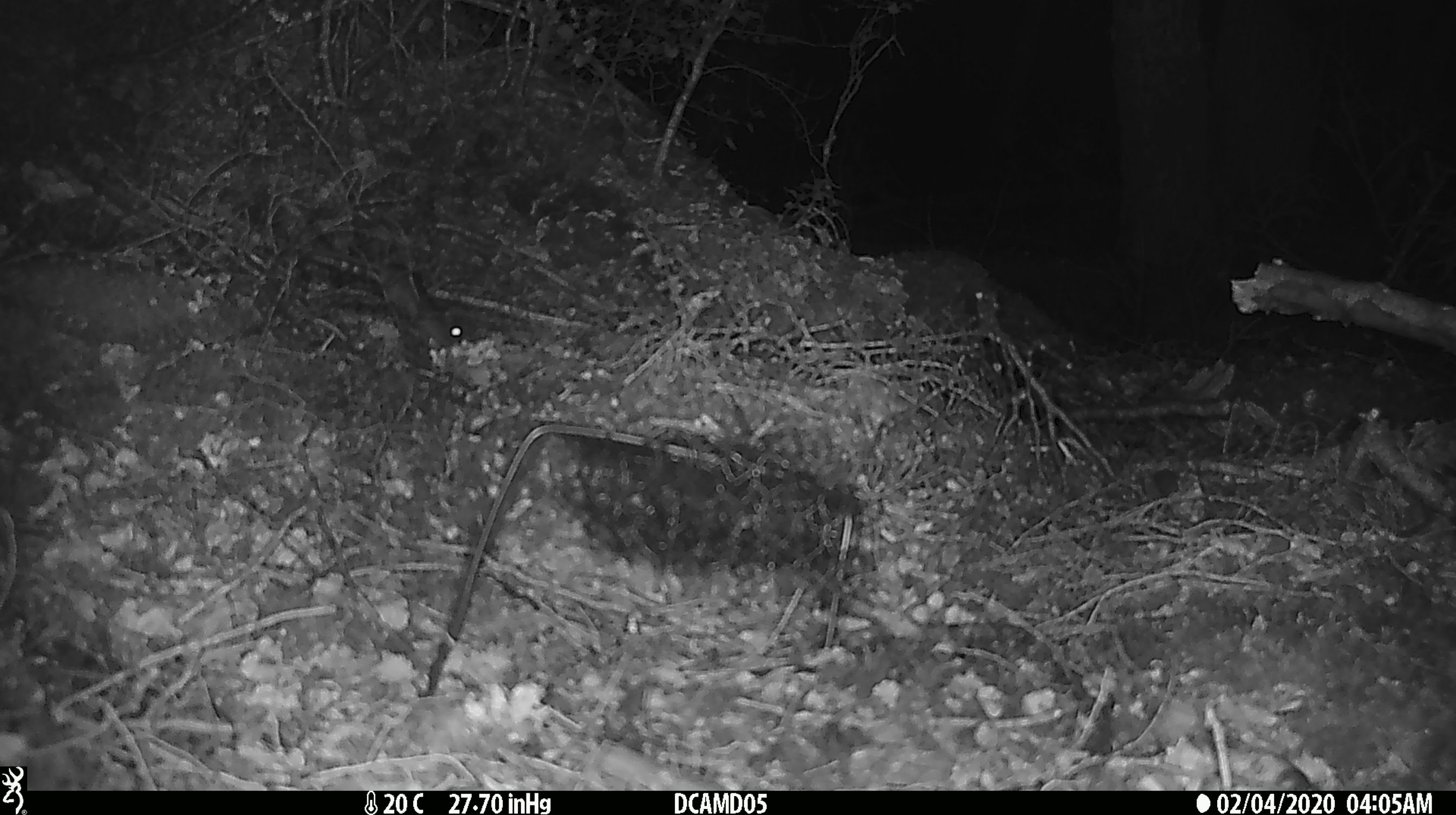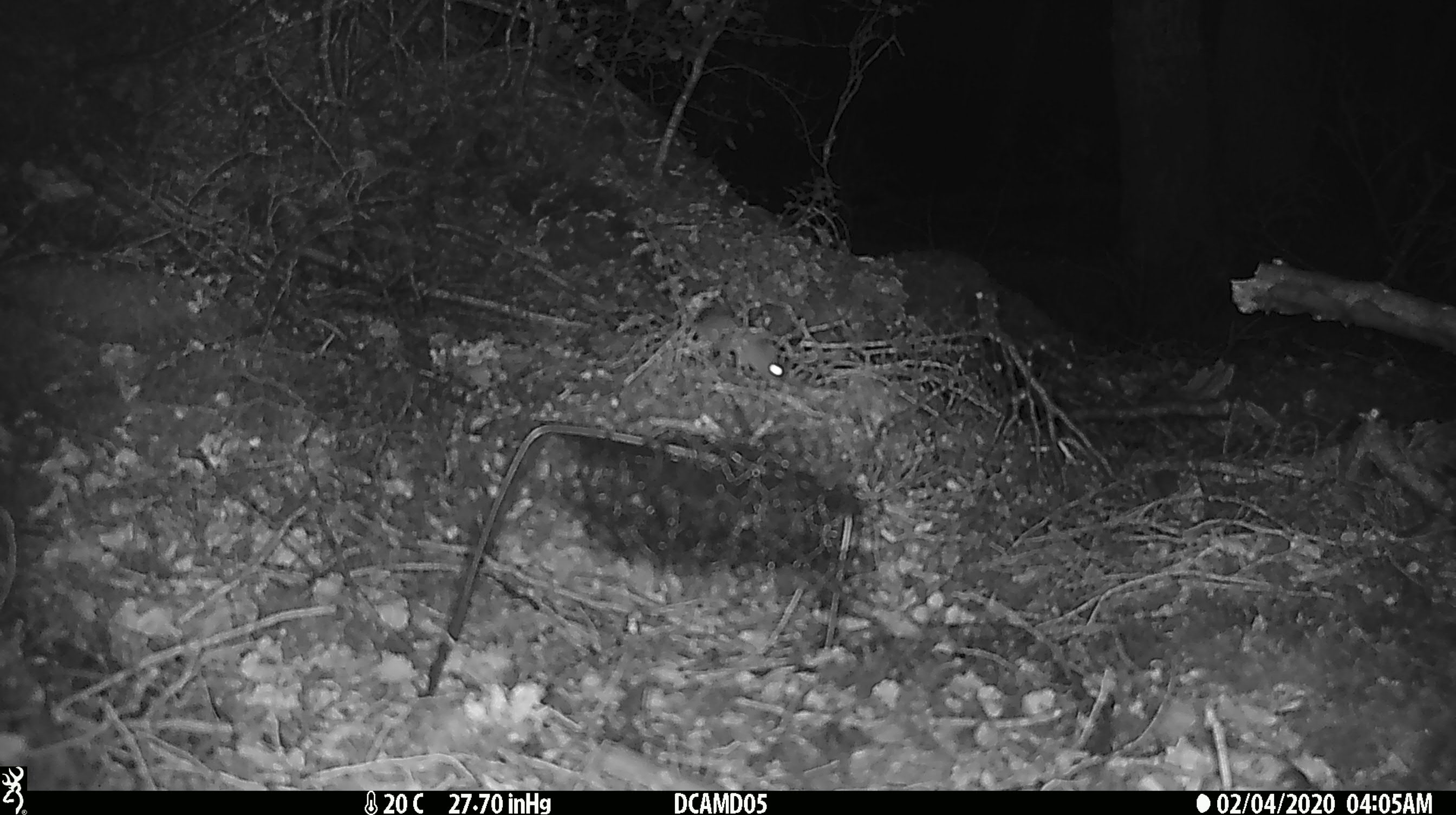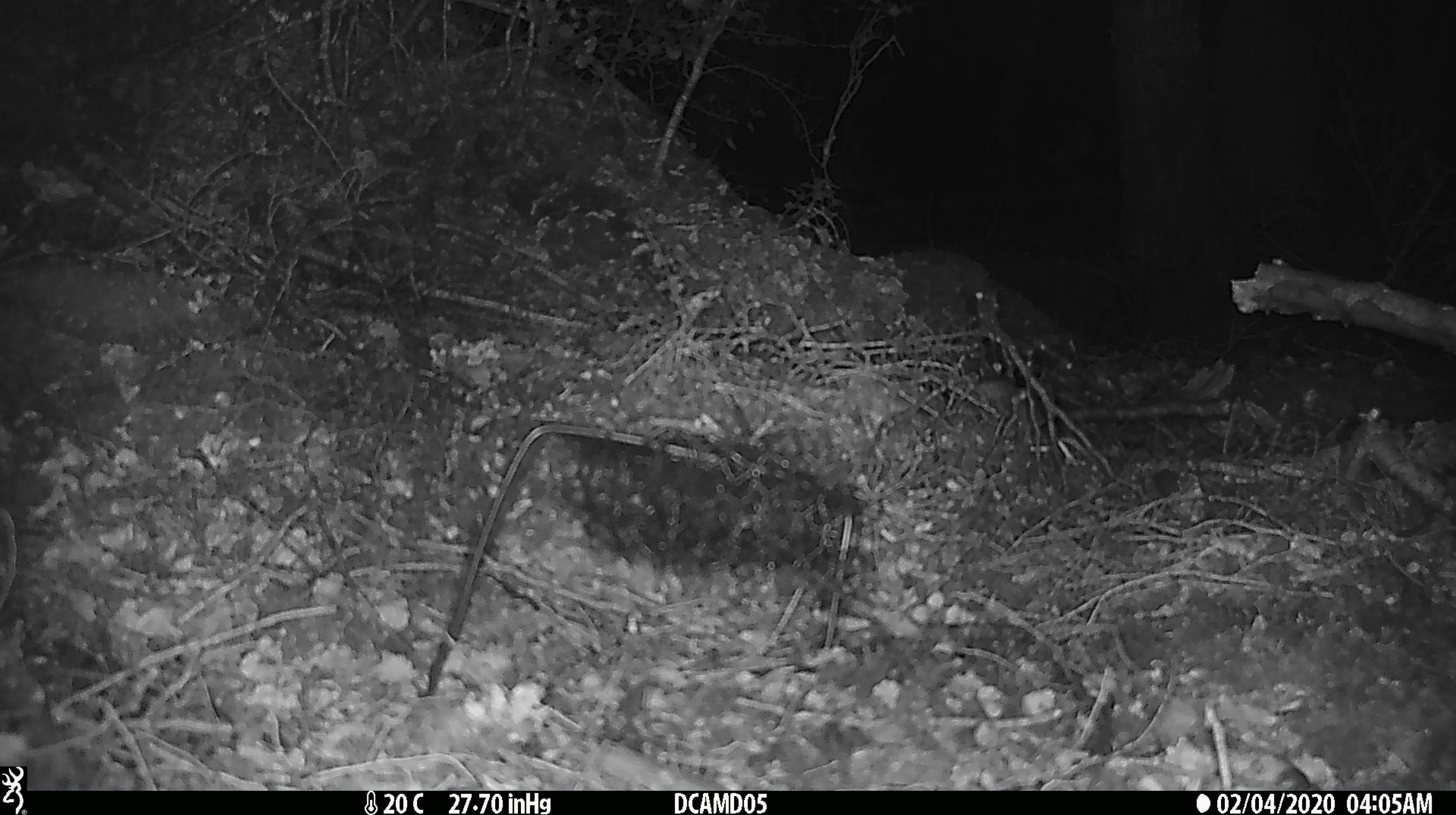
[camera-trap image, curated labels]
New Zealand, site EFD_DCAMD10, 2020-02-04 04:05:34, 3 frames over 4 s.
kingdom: Animalia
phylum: Chordata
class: Mammalia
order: Rodentia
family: Muridae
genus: Mus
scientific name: Mus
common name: mouse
Mouse (Mus).